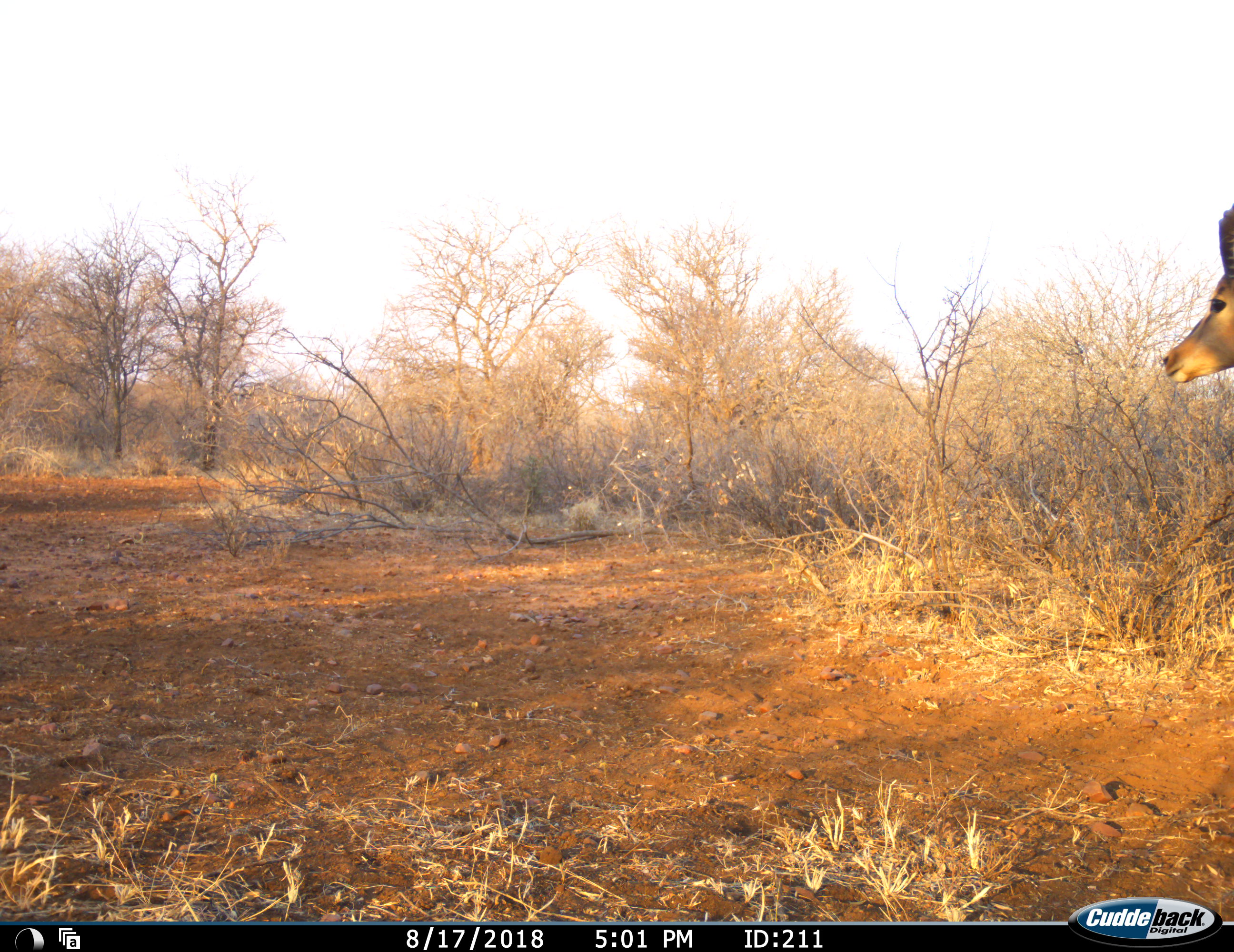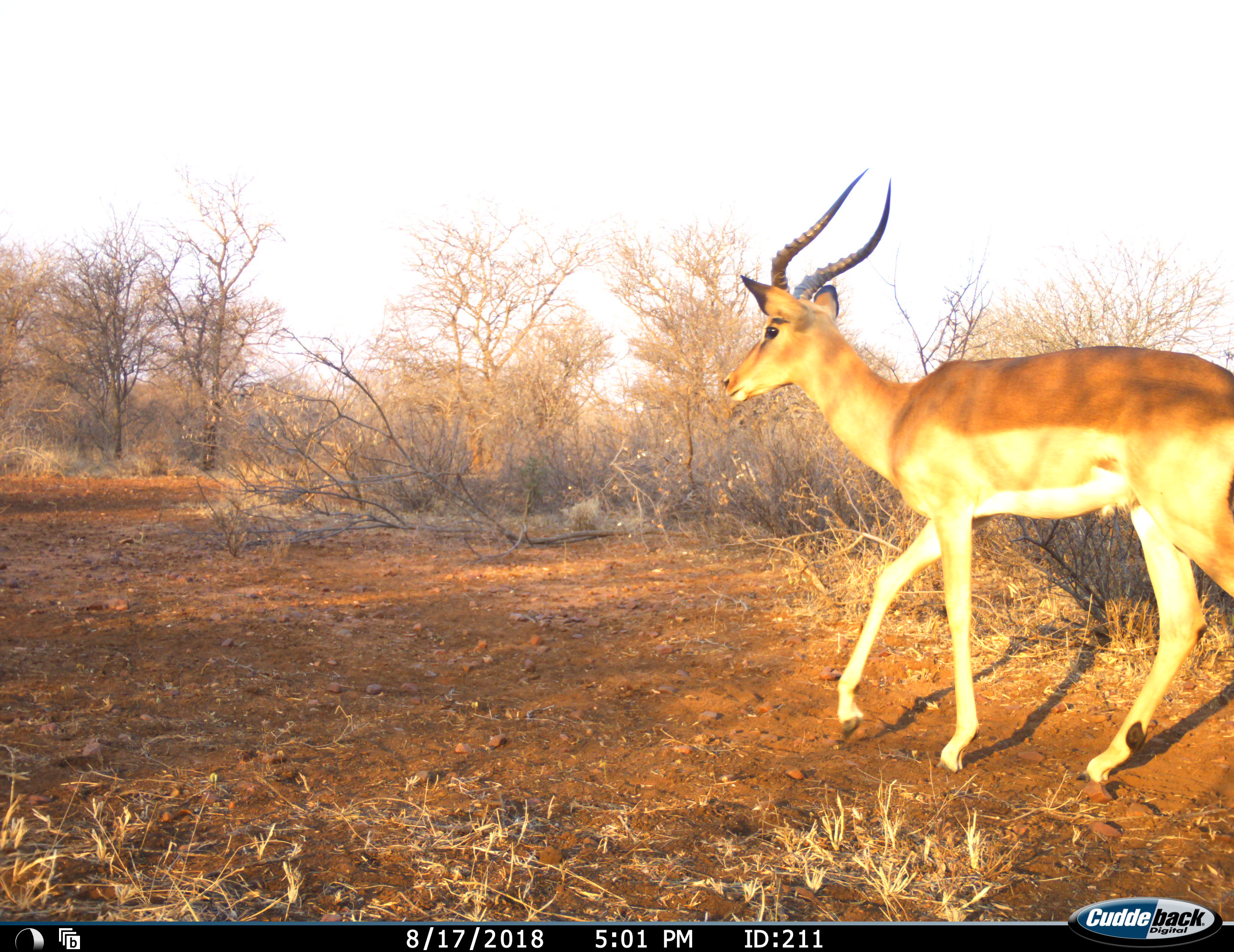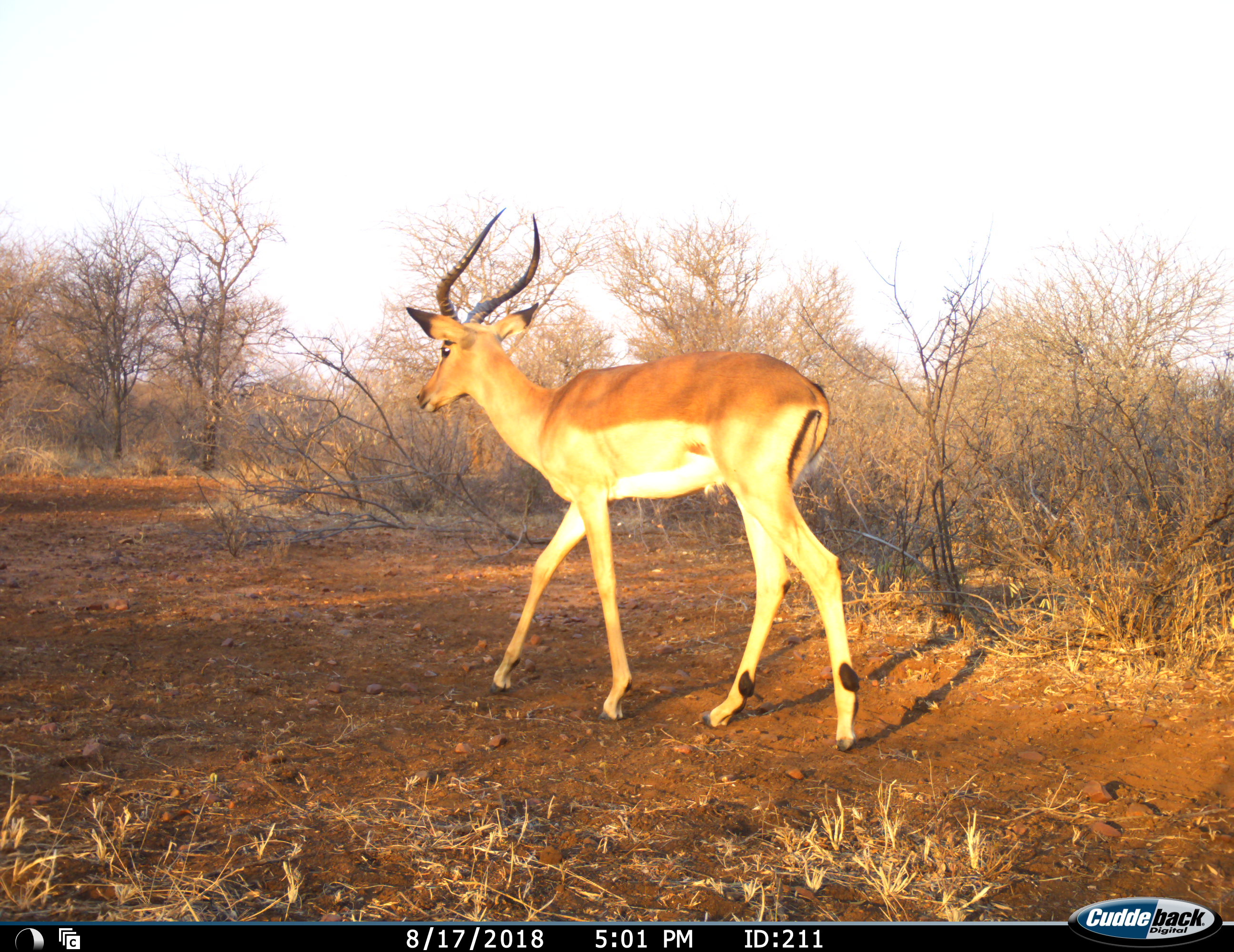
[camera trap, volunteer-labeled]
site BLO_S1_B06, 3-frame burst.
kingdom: Animalia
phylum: Chordata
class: Mammalia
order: Artiodactyla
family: Bovidae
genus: Aepyceros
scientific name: Aepyceros melampus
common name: impala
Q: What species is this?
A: Impala (Aepyceros melampus).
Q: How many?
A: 1.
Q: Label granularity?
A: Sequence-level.